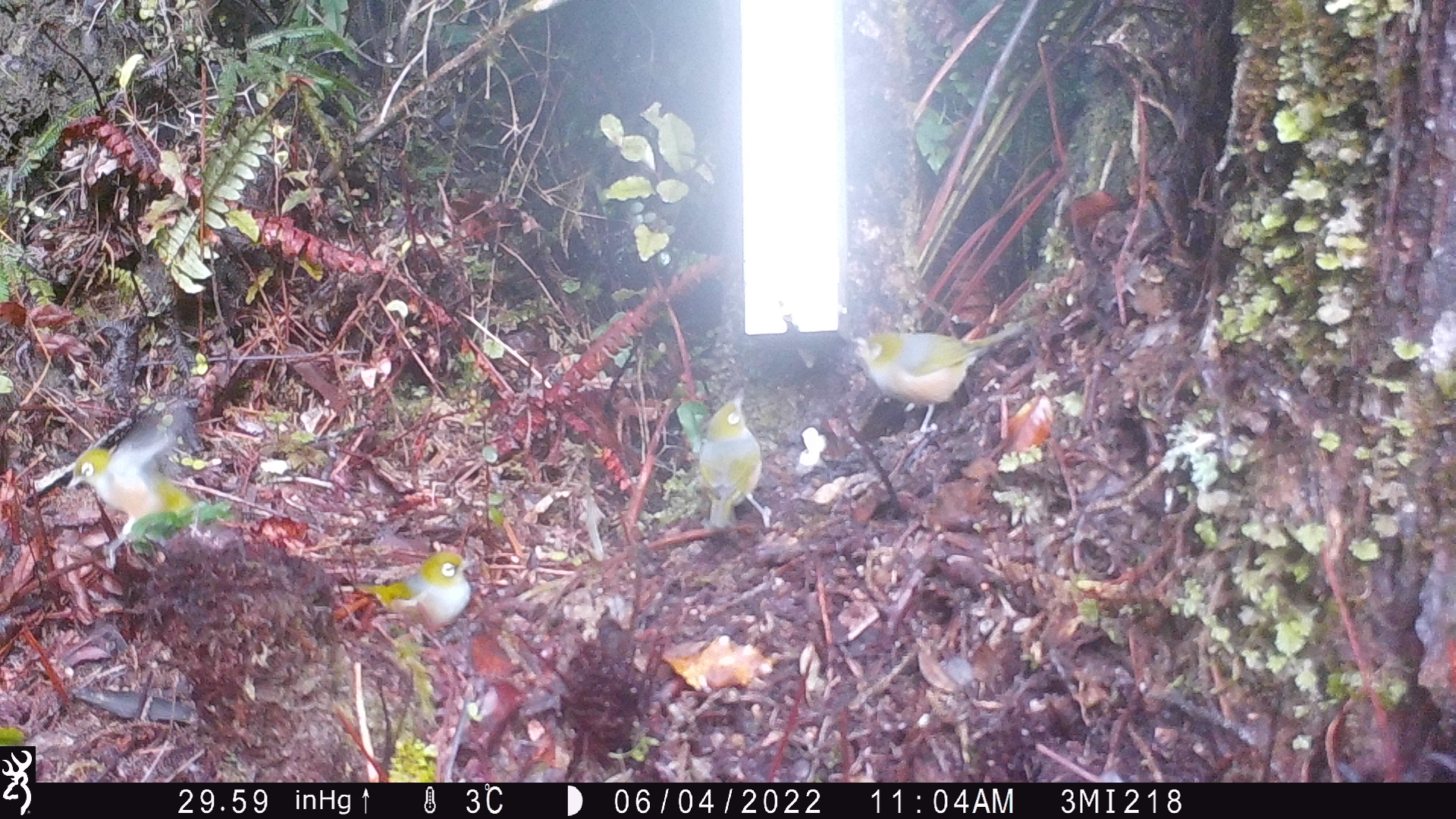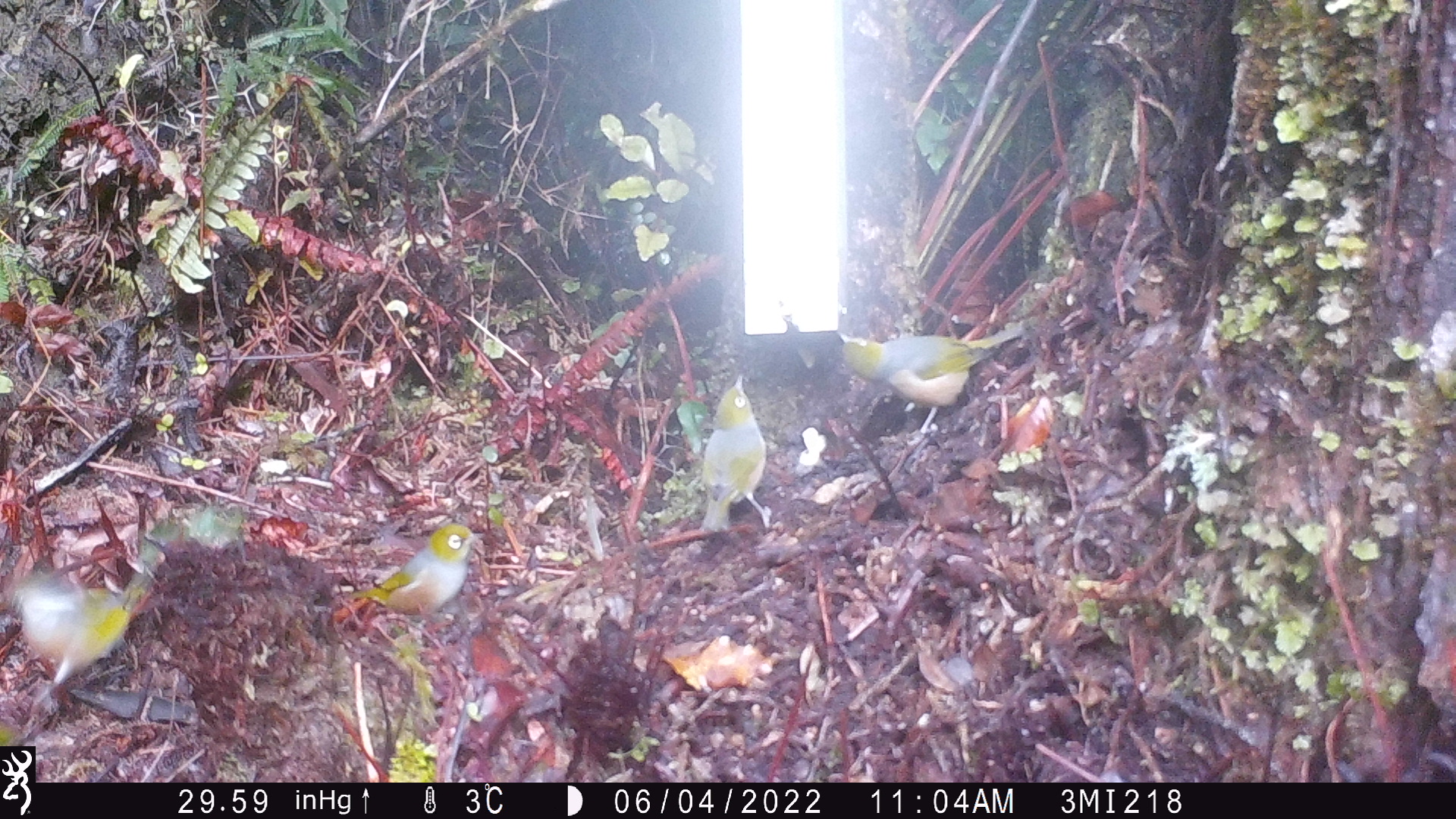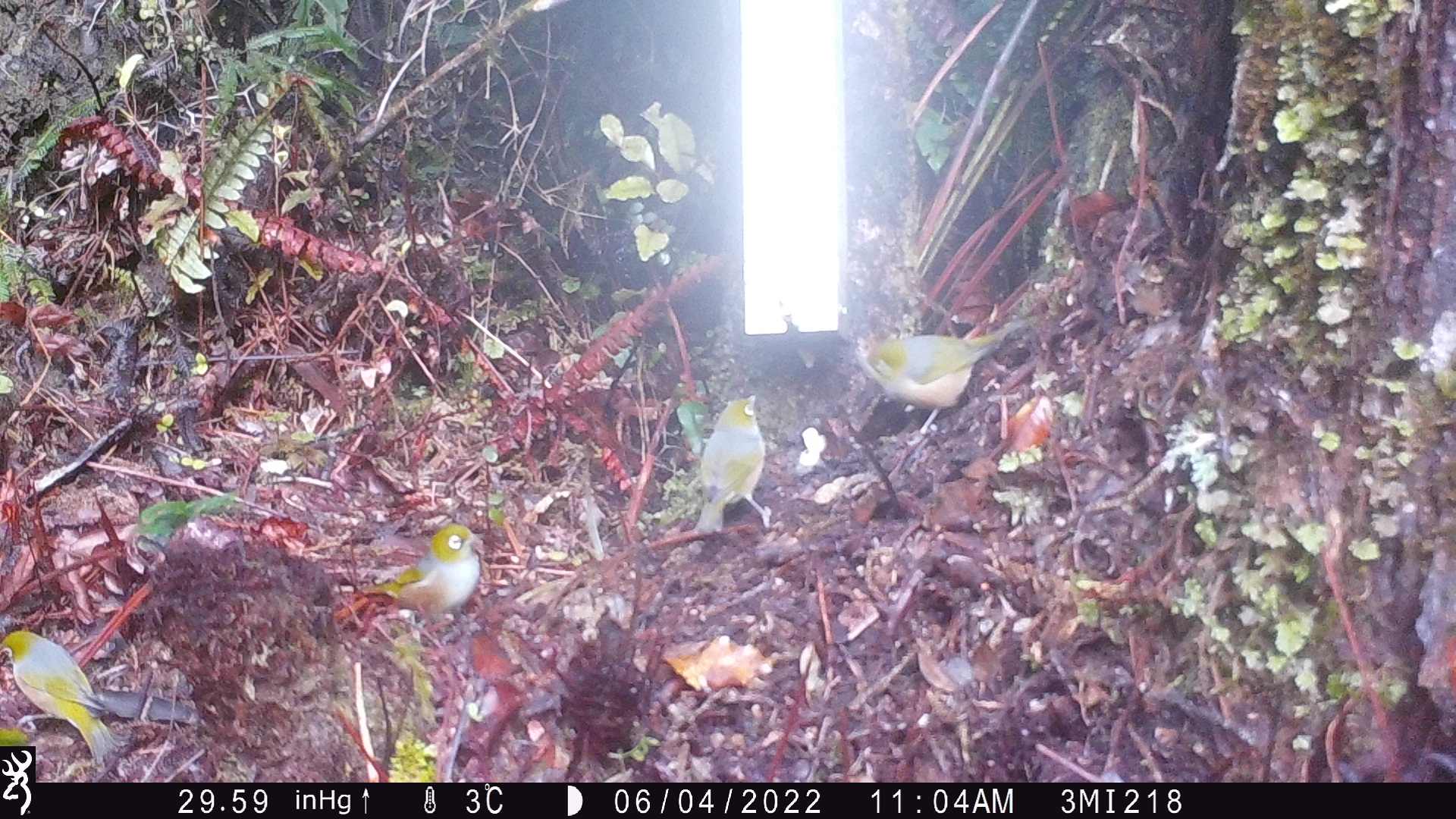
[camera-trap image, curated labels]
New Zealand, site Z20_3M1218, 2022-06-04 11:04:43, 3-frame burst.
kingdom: Animalia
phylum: Chordata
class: Aves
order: Passeriformes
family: Zosteropidae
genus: Zosterops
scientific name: Zosterops lateralis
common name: silvereye